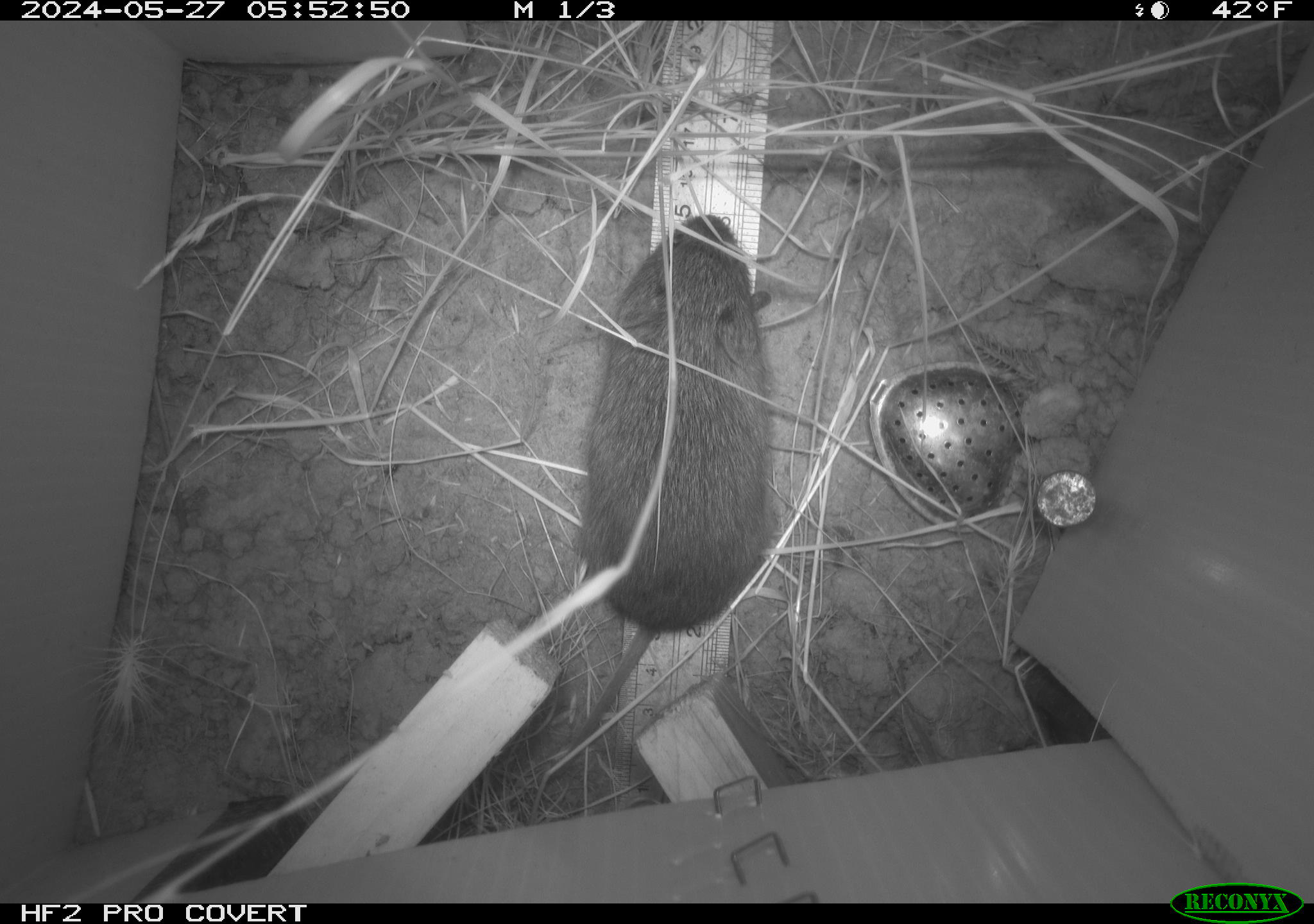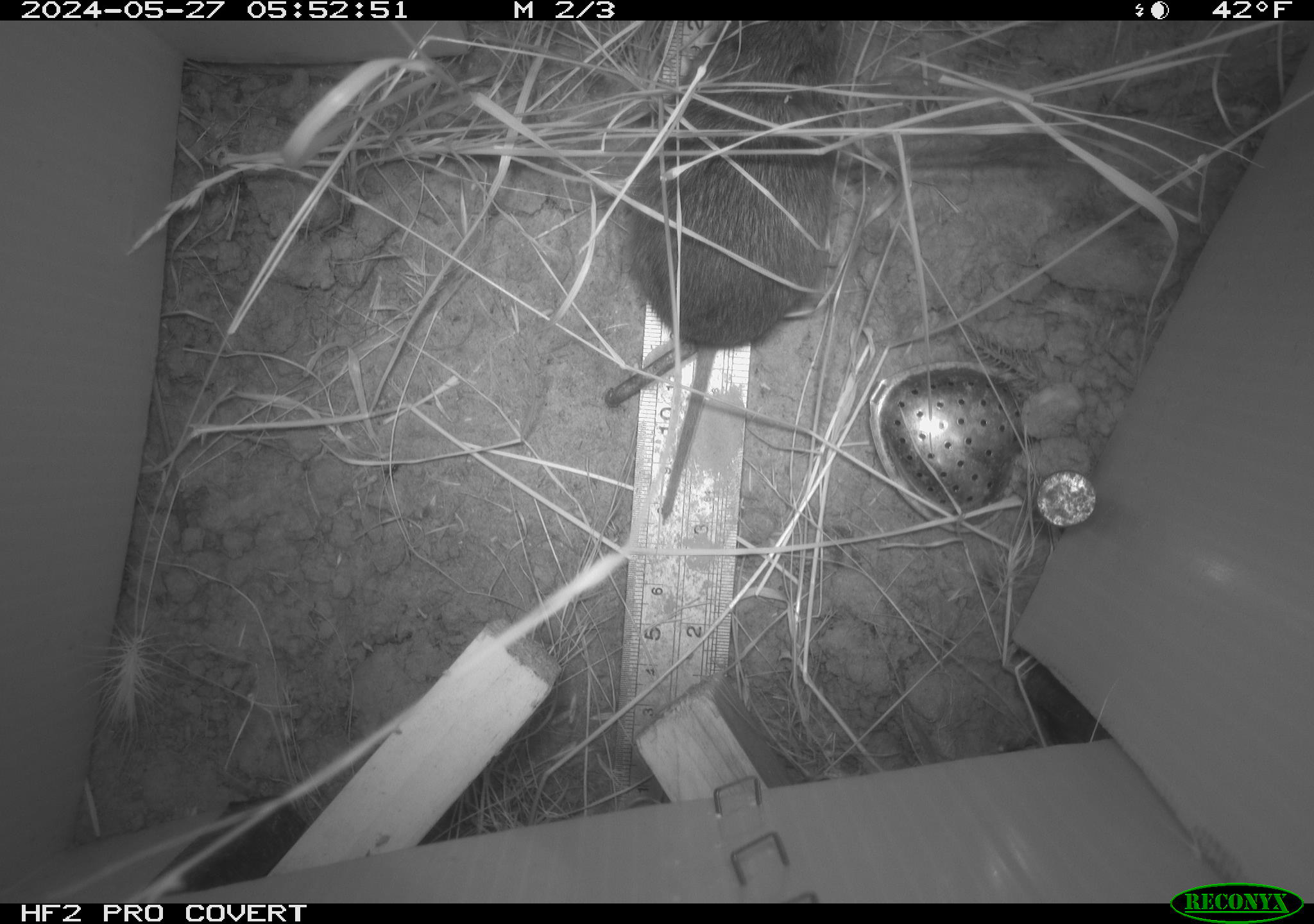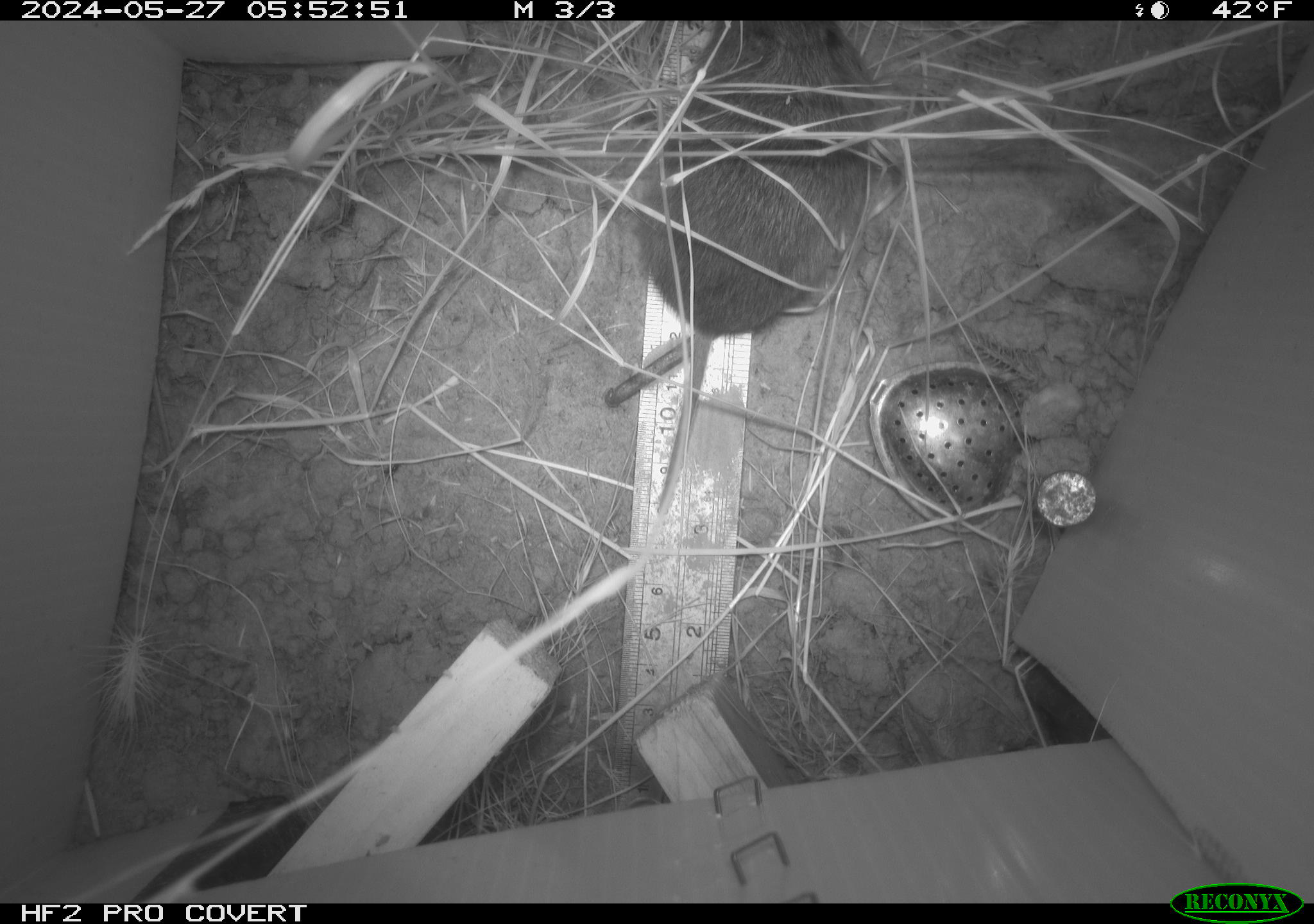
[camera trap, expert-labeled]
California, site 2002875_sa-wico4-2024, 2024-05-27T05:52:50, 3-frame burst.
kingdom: Animalia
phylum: Chordata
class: Mammalia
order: Rodentia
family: Cricetidae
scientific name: Arvicolinae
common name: voles, lemmings, and muskrats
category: arvicolinae subfamily